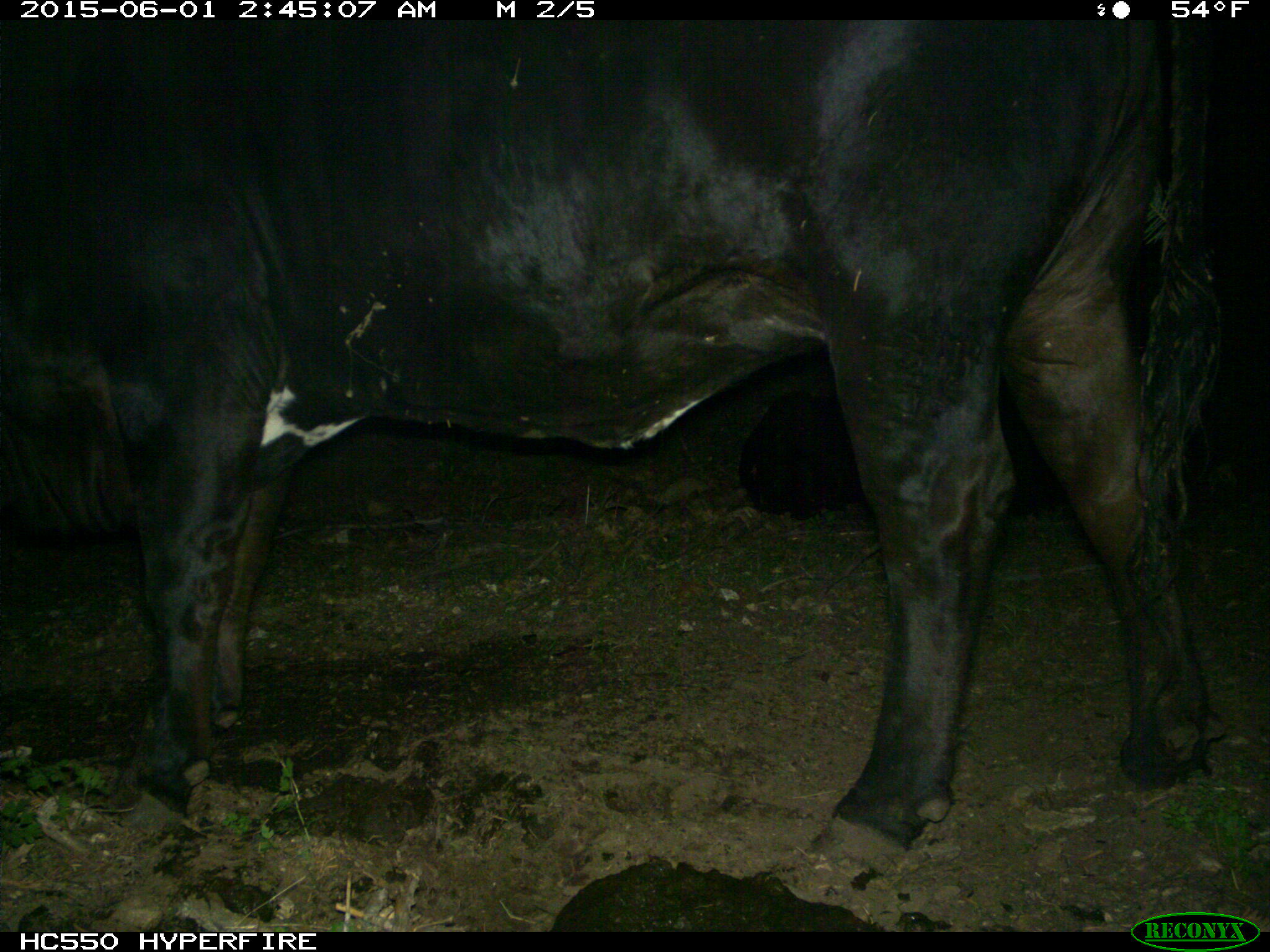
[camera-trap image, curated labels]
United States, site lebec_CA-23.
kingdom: Animalia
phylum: Chordata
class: Mammalia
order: Artiodactyla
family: Bovidae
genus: Bos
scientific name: Bos taurus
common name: domestic cow